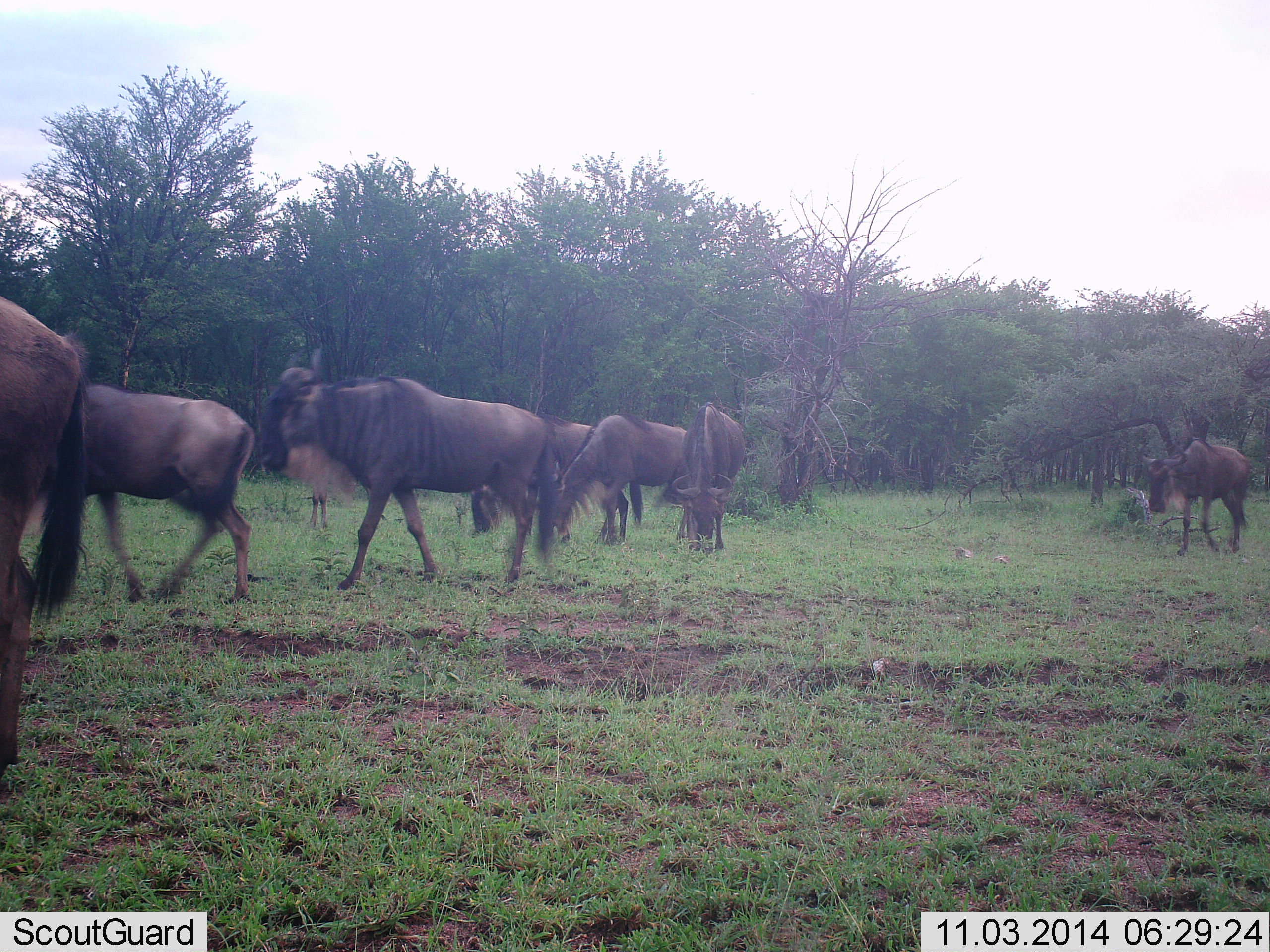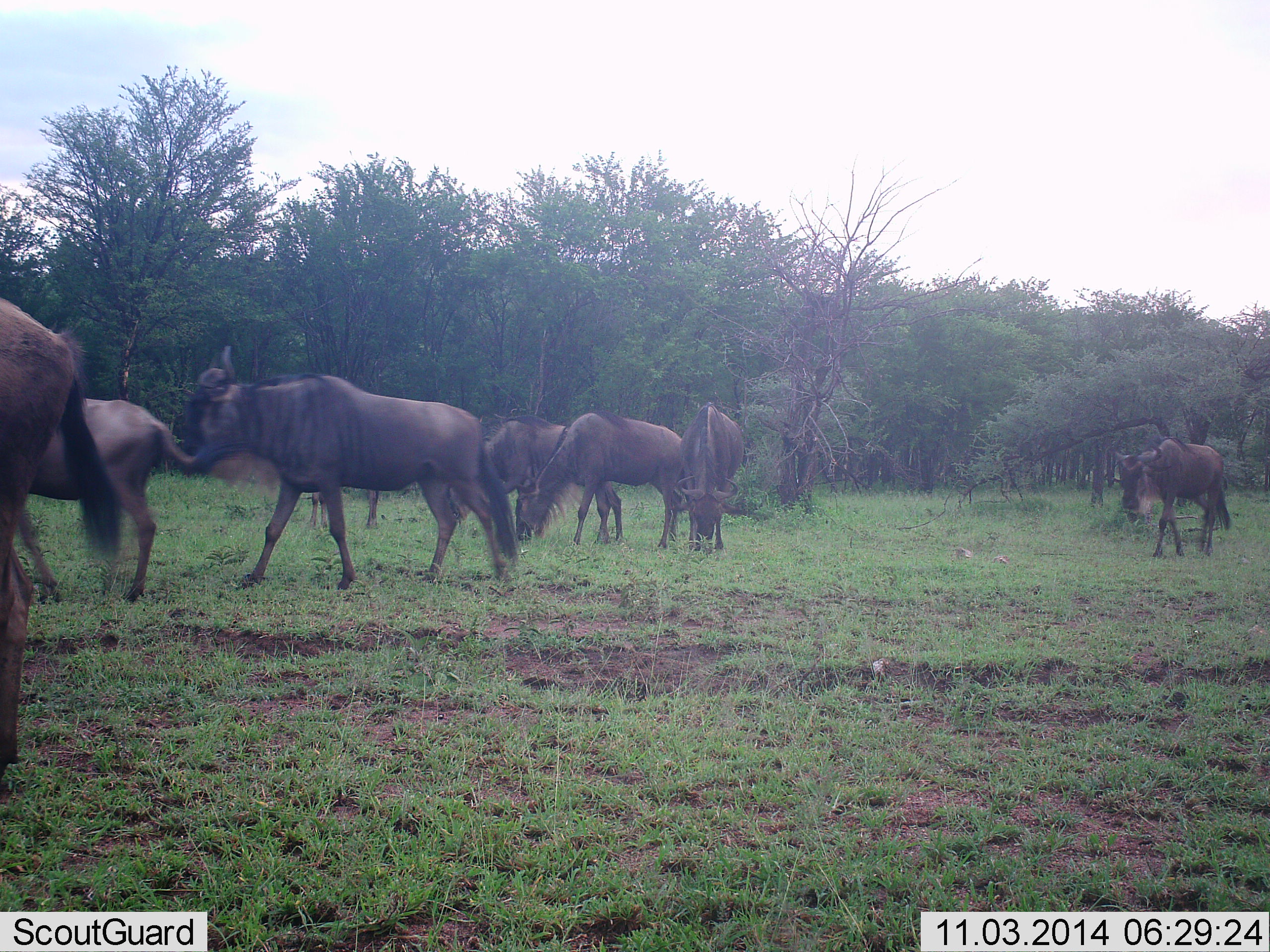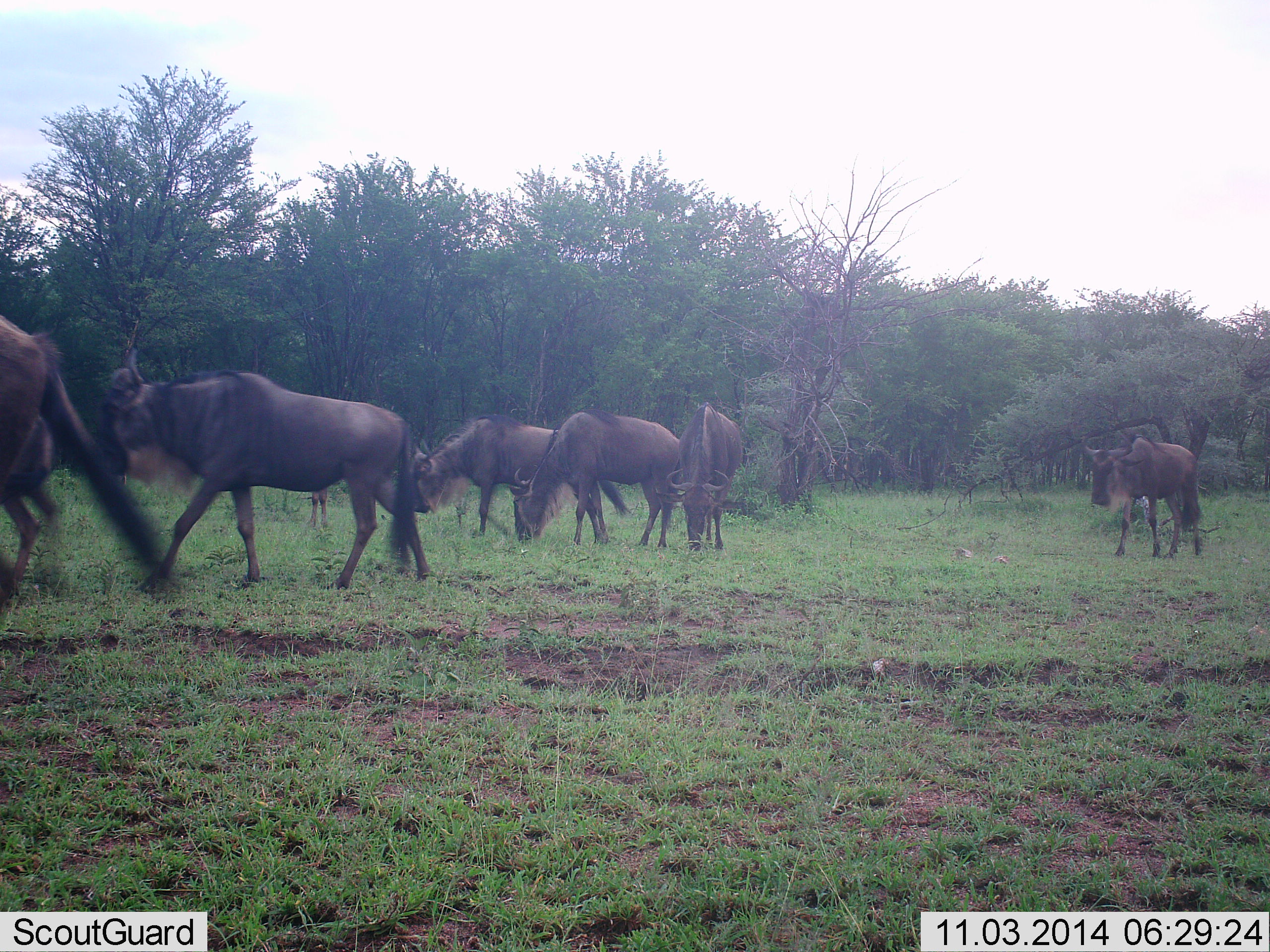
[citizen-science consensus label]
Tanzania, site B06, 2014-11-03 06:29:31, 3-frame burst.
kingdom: Animalia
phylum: Chordata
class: Mammalia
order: Artiodactyla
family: Bovidae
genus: Connochaetes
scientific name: Connochaetes taurinus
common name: blue wildebeest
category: wildebeest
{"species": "wildebeest (blue wildebeest) (Connochaetes taurinus)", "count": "8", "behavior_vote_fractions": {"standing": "50%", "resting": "0%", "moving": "100%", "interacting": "0%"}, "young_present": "10%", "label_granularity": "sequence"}